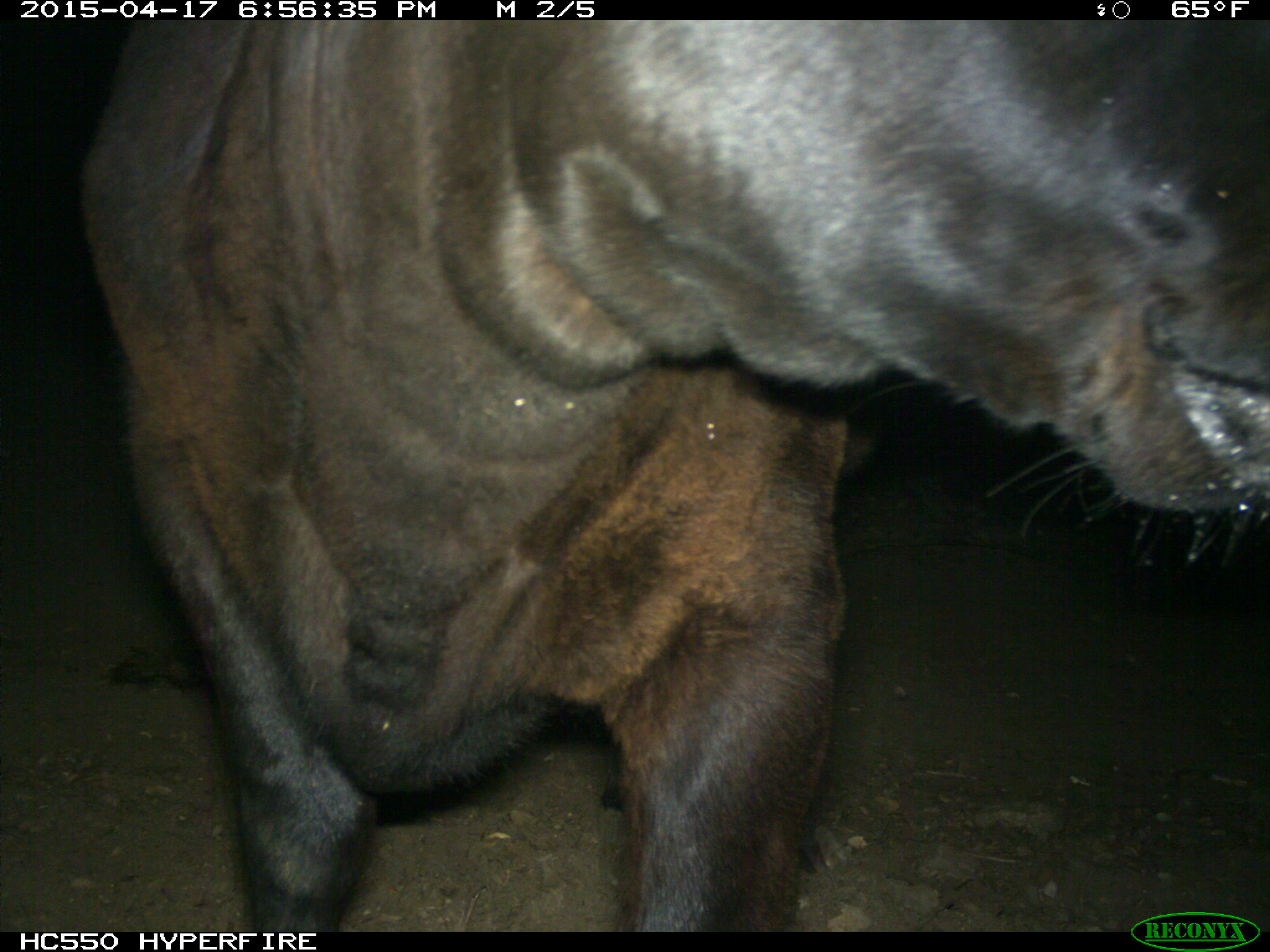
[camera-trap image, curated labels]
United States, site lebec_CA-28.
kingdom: Animalia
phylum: Chordata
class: Mammalia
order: Artiodactyla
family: Bovidae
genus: Bos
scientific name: Bos taurus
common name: domestic cow